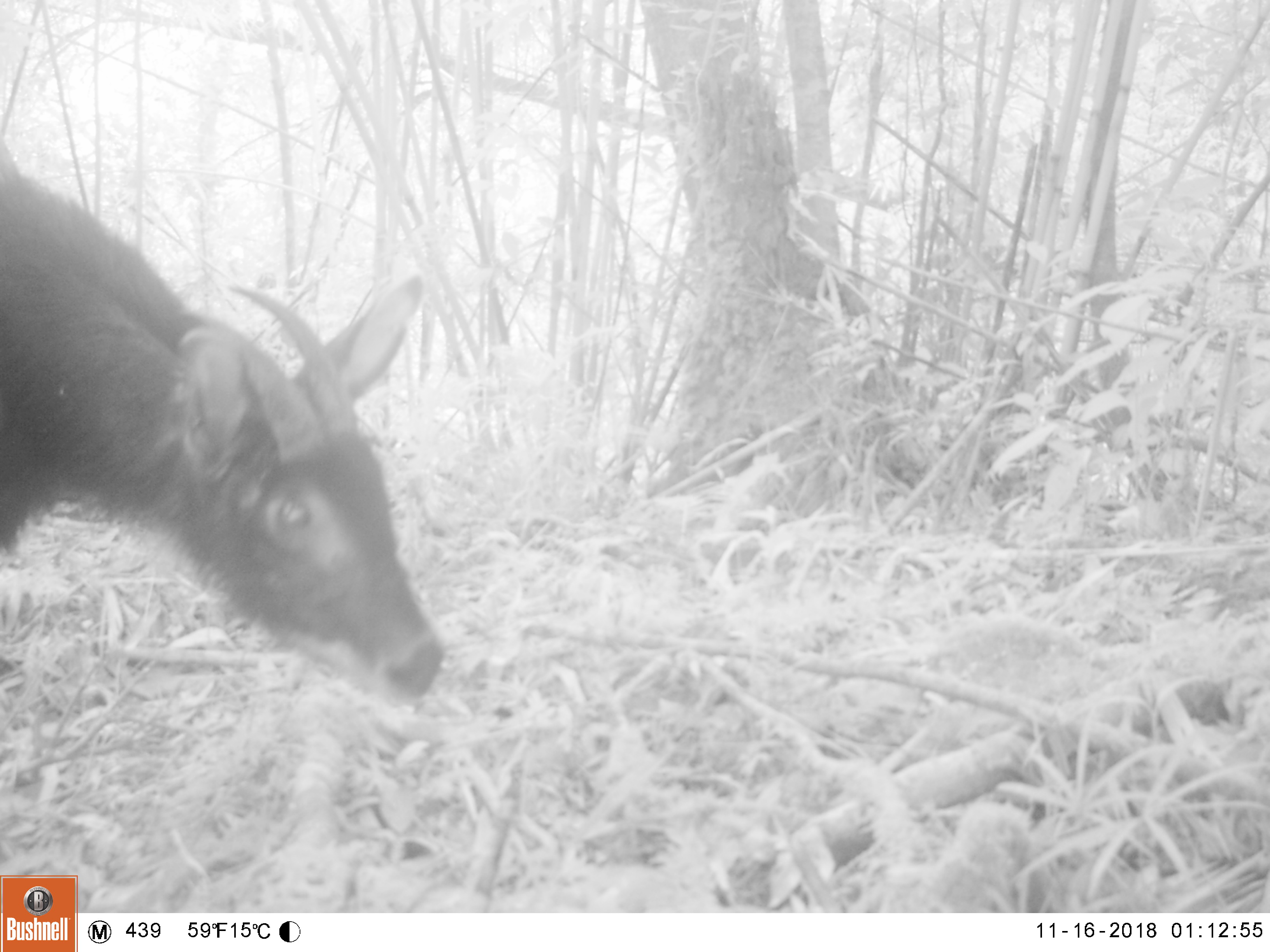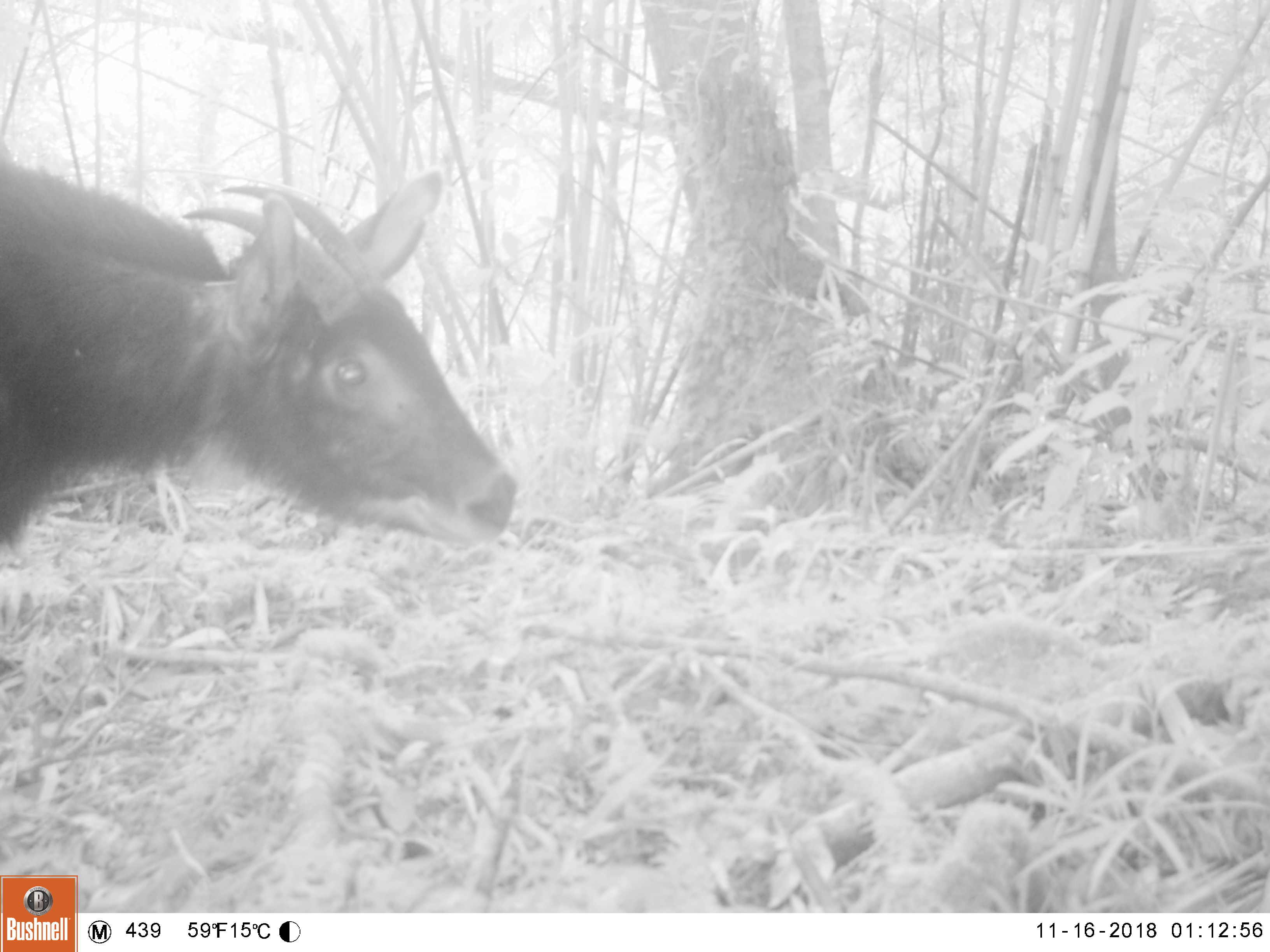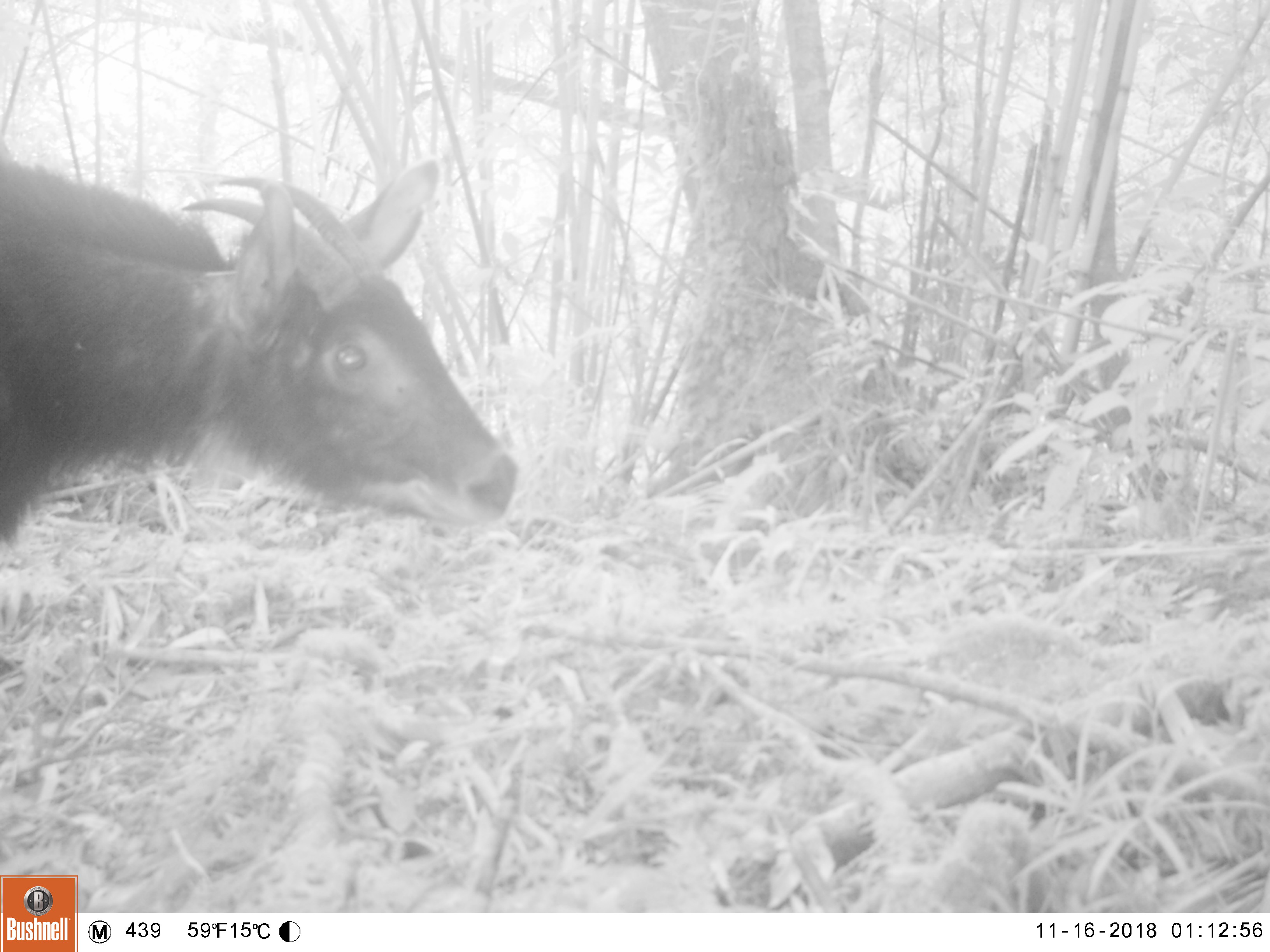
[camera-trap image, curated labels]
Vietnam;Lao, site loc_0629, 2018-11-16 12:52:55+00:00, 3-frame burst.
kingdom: Animalia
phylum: Chordata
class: Mammalia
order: Artiodactyla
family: Bovidae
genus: Capricornis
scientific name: Capricornis sumatraensis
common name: chinese serow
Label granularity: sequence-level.